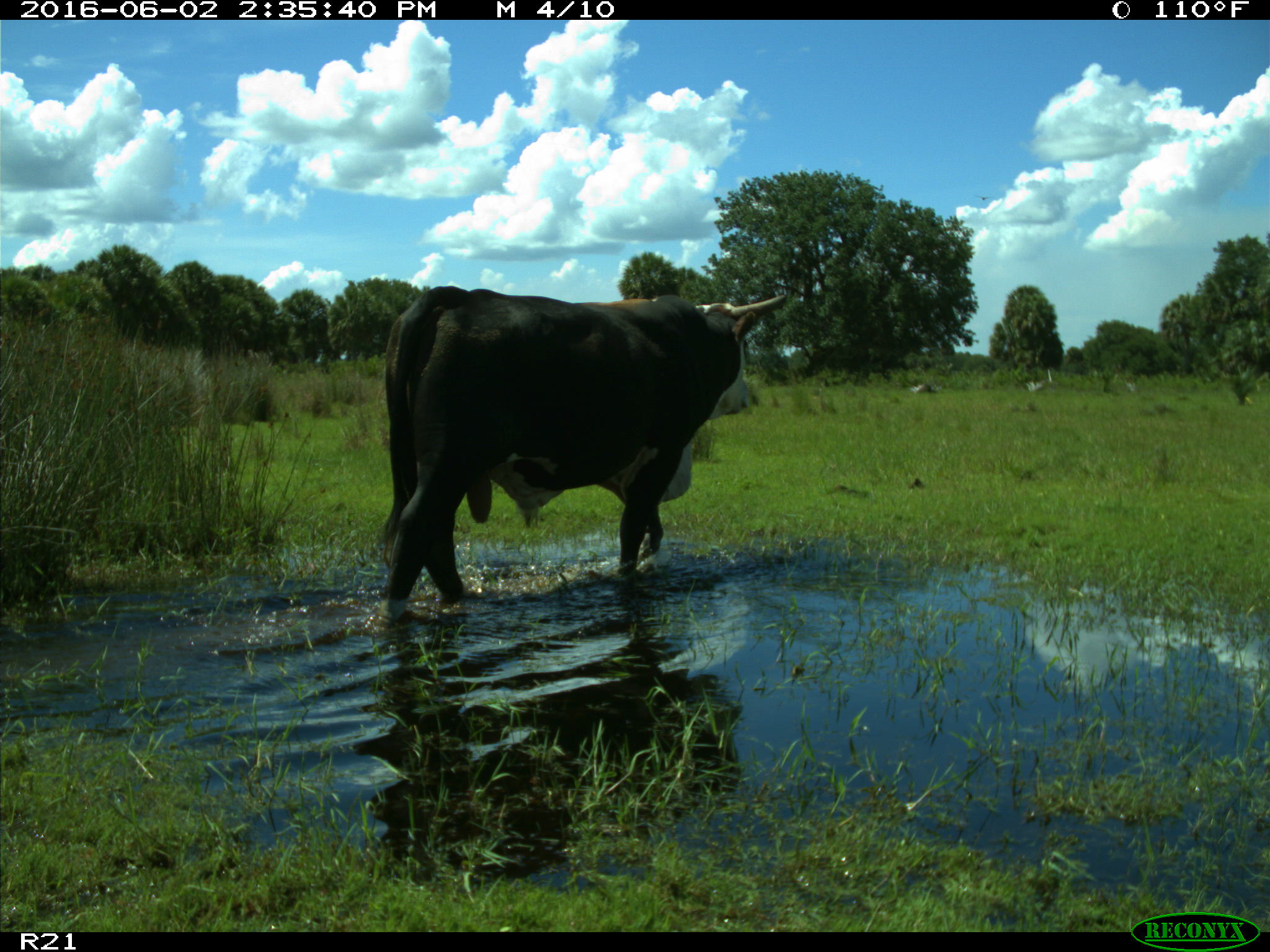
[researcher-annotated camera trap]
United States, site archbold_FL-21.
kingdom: Animalia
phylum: Chordata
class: Mammalia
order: Artiodactyla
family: Bovidae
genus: Bos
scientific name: Bos taurus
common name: domestic cow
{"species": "Bos taurus (domestic cow)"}